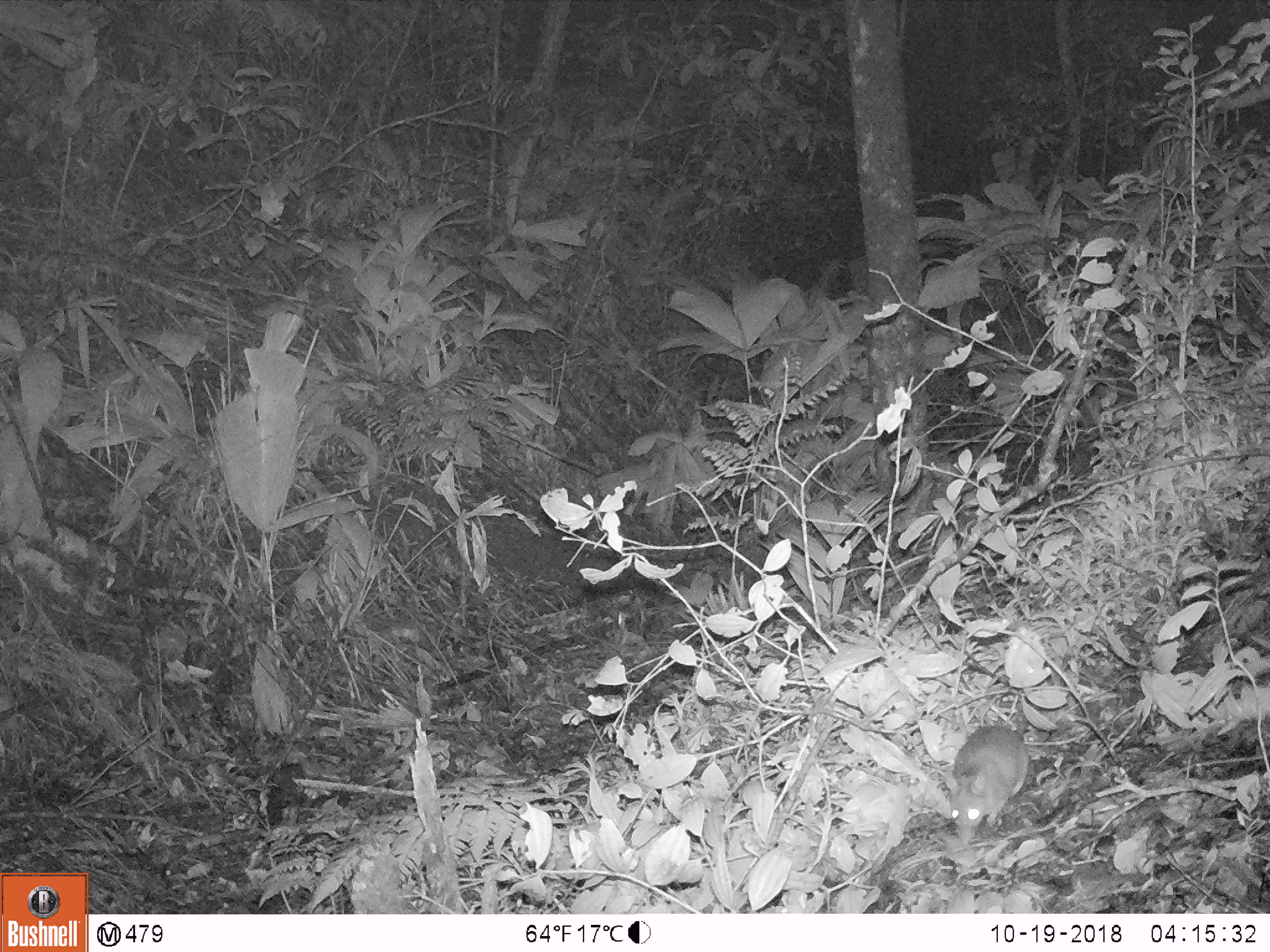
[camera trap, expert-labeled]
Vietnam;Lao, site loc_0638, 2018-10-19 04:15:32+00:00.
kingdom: Animalia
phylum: Chordata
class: Mammalia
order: Rodentia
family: Muridae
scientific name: Muridae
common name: old-world mice and rats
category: unidentified murid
Unidentified murid (old-world mice and rats) (Muridae). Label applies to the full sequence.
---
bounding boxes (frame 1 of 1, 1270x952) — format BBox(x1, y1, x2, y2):
unidentified murid: BBox(950, 724, 1030, 845)